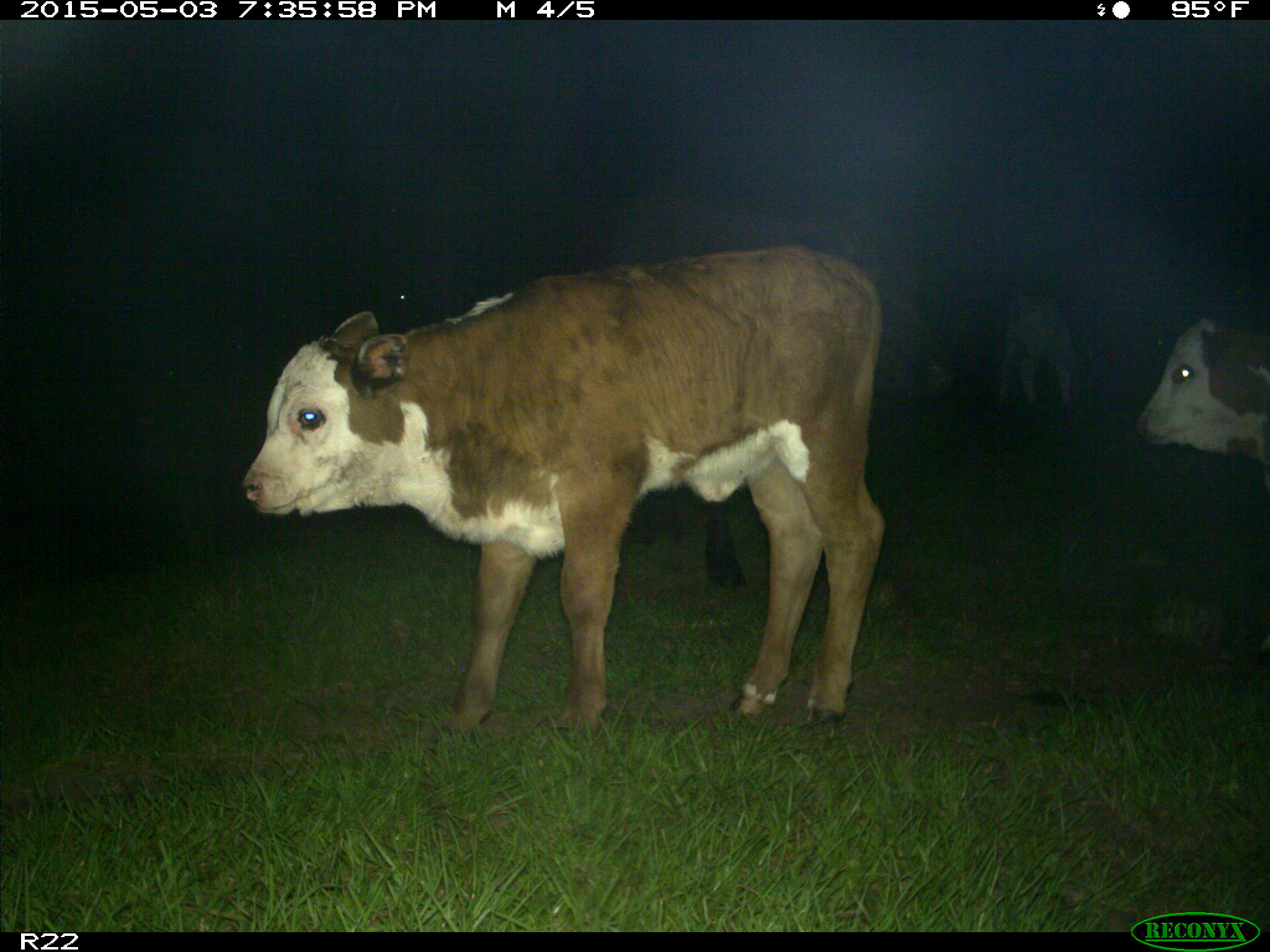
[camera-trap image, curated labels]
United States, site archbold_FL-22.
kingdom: Animalia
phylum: Chordata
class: Mammalia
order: Artiodactyla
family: Bovidae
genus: Bos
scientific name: Bos taurus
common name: domestic cow